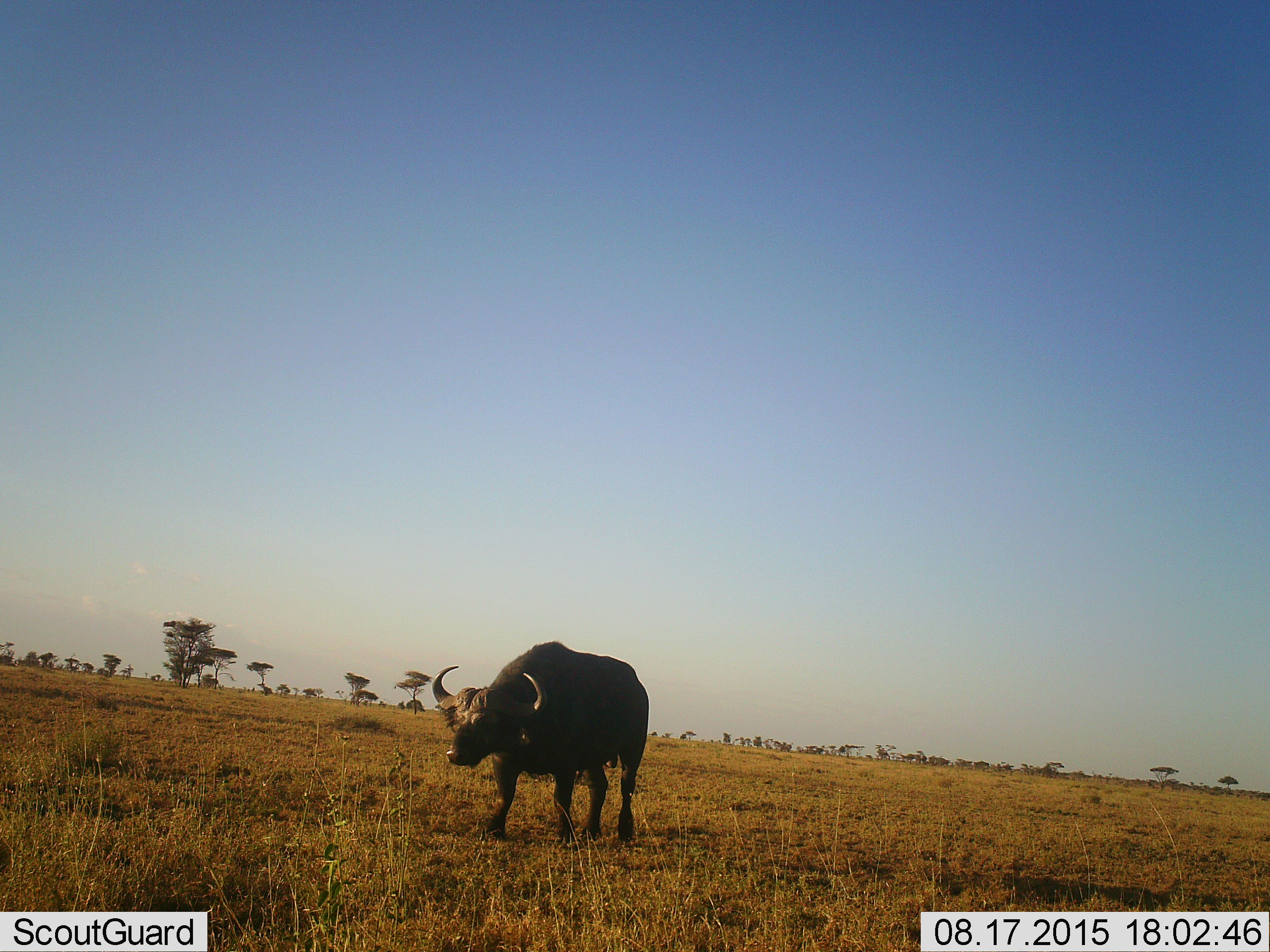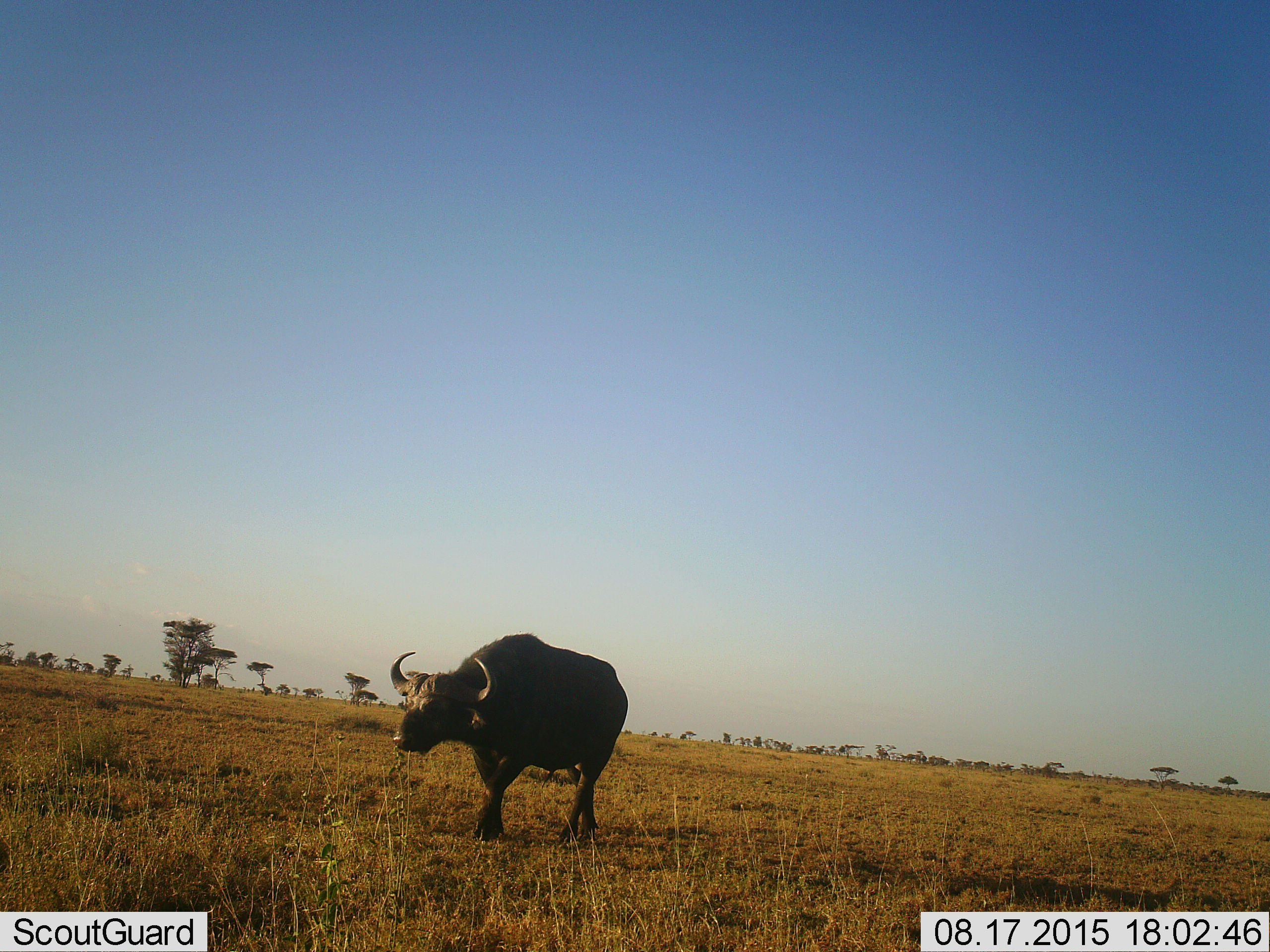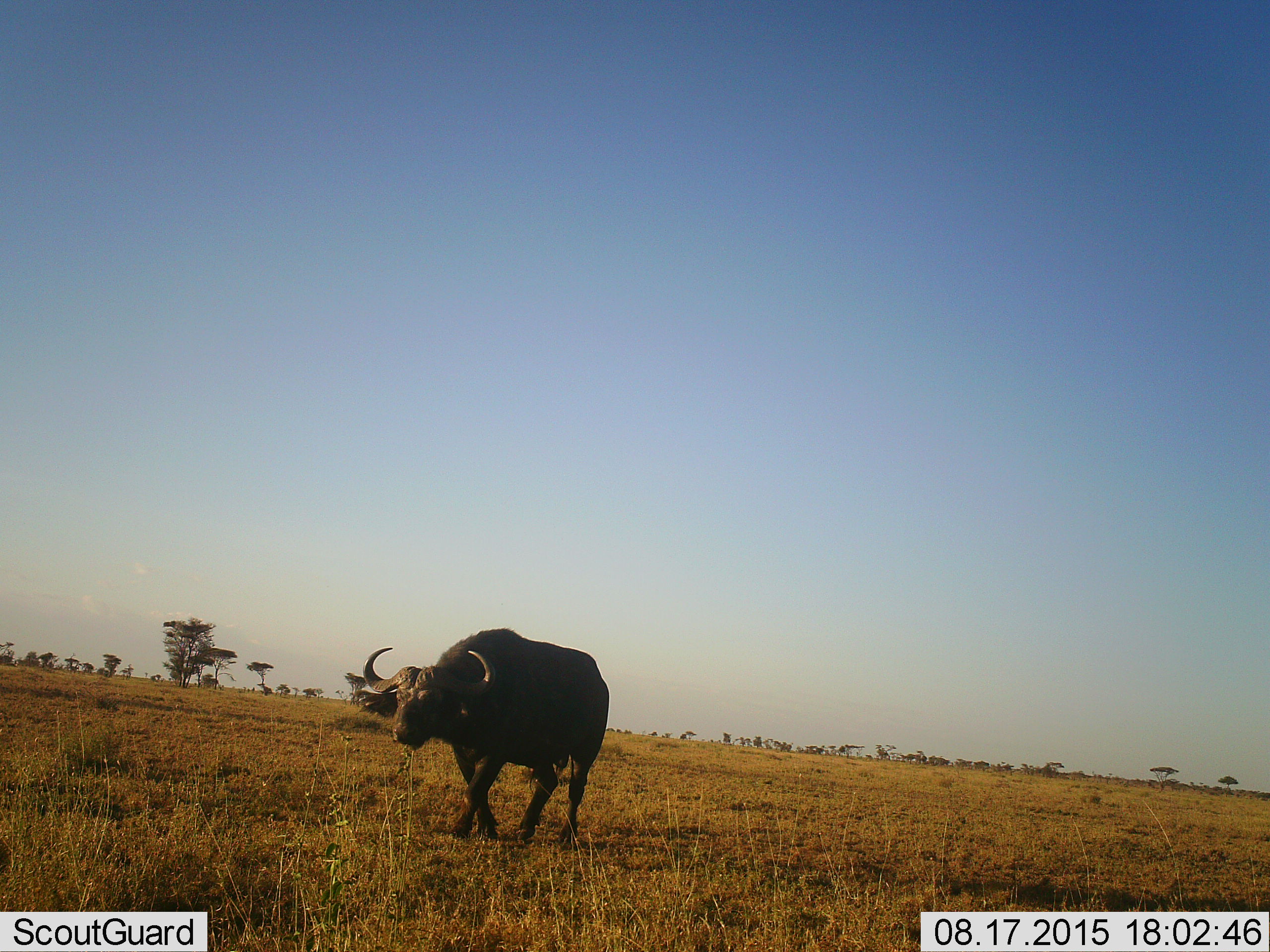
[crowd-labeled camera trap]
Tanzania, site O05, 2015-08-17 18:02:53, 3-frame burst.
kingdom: Animalia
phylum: Chordata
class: Mammalia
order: Artiodactyla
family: Bovidae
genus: Syncerus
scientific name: Syncerus caffer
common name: cape buffalo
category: buffalo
Buffalo (cape buffalo) (Syncerus caffer), count 1. Behavior (volunteer vote fractions): standing 25%, resting 0%, moving 75%, interacting 0%. Young present (vote fraction): 0%. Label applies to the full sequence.